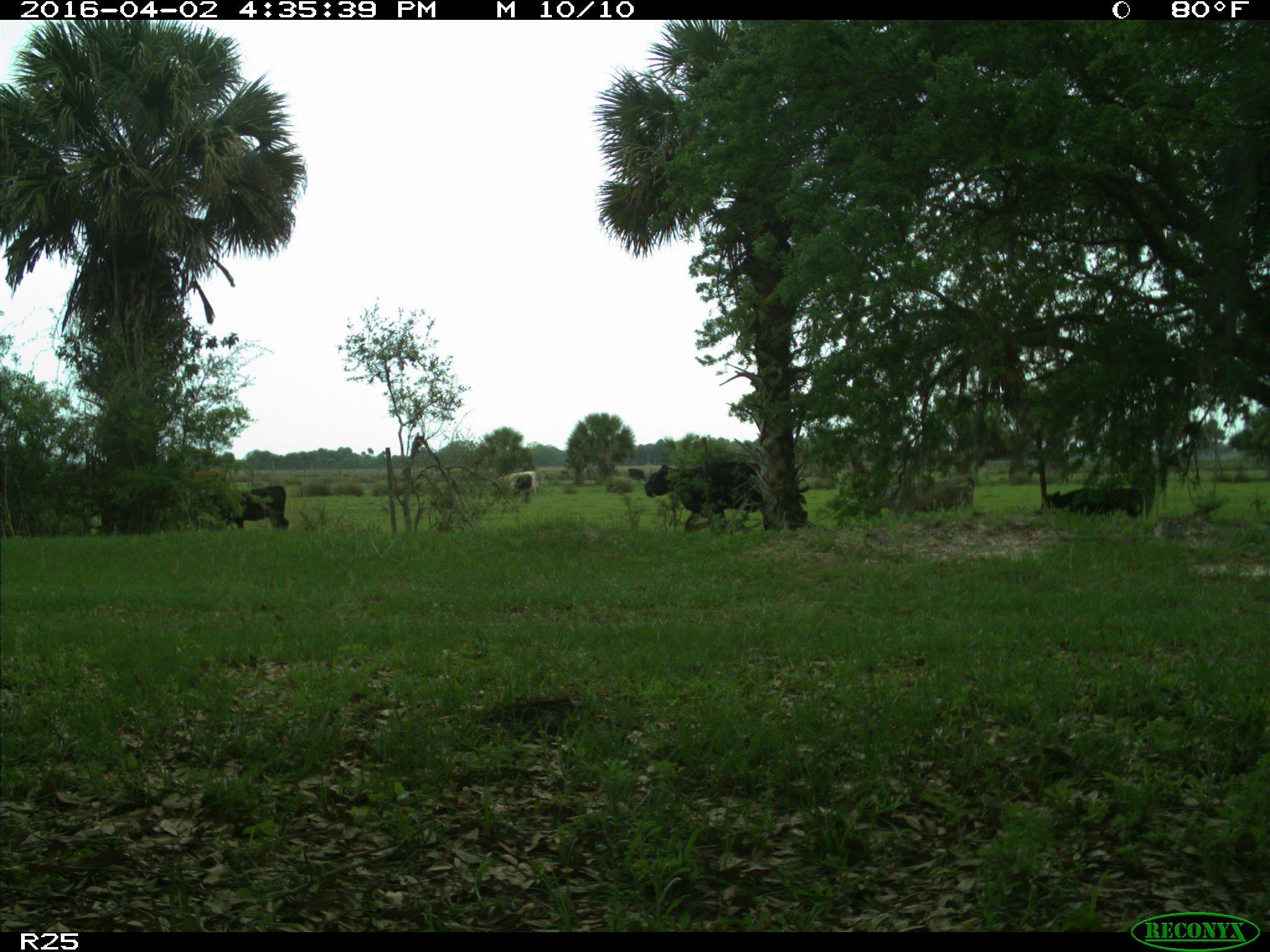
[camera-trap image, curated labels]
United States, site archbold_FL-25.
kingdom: Animalia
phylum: Chordata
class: Mammalia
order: Artiodactyla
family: Bovidae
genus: Bos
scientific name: Bos taurus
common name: domestic cow